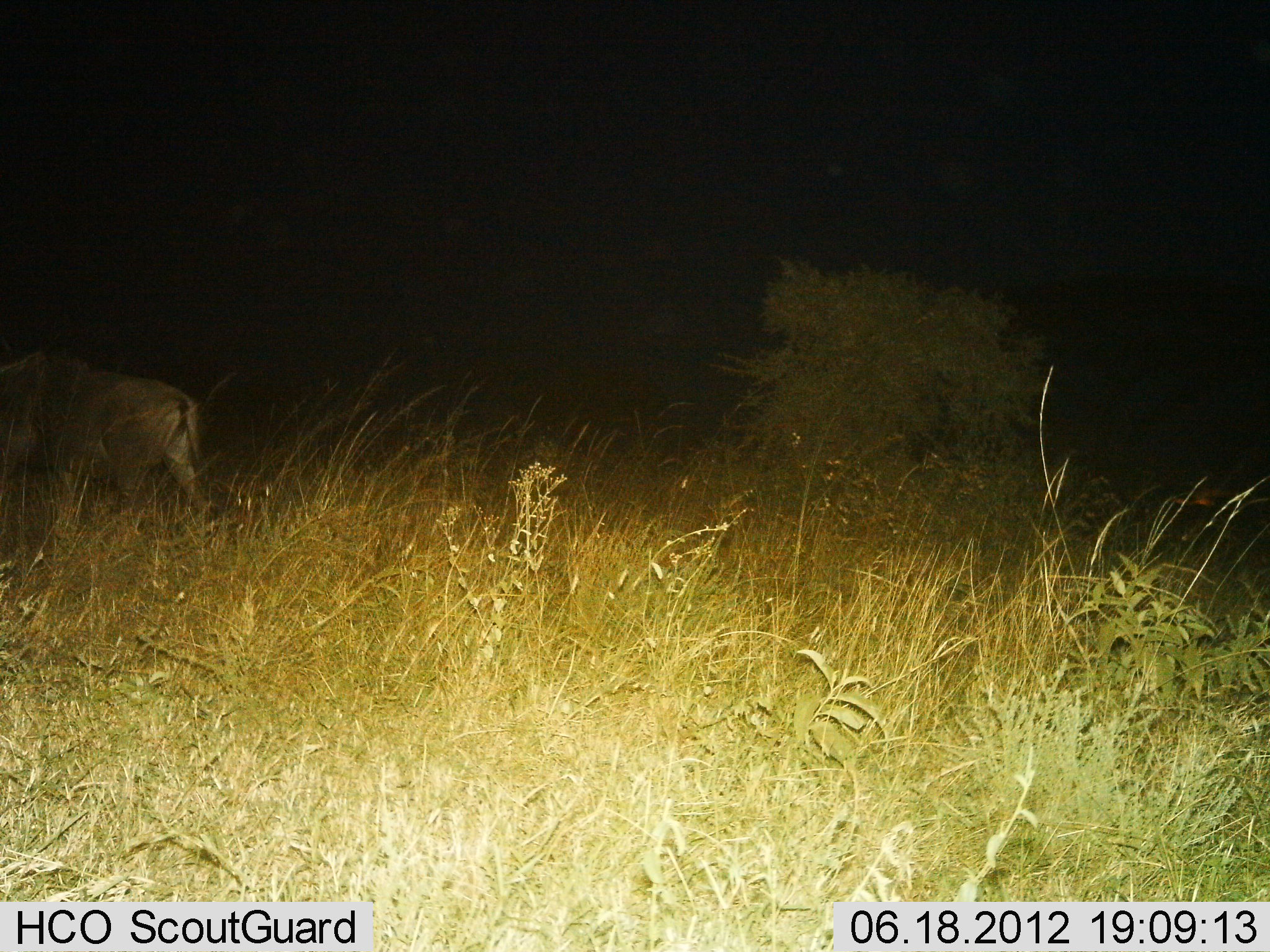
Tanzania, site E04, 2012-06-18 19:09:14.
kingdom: Animalia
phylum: Chordata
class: Mammalia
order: Carnivora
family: Felidae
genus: Panthera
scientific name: Panthera leo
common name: lion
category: lionmale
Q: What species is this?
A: Lionmale (lion) (Panthera leo).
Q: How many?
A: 1.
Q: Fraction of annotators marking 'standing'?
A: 30%.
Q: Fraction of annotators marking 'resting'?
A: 0%.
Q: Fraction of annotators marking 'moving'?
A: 80%.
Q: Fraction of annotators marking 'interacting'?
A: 0%.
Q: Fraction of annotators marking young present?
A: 0%.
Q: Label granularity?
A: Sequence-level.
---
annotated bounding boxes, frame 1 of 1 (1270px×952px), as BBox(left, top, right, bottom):
animal: BBox(0, 347, 220, 546)